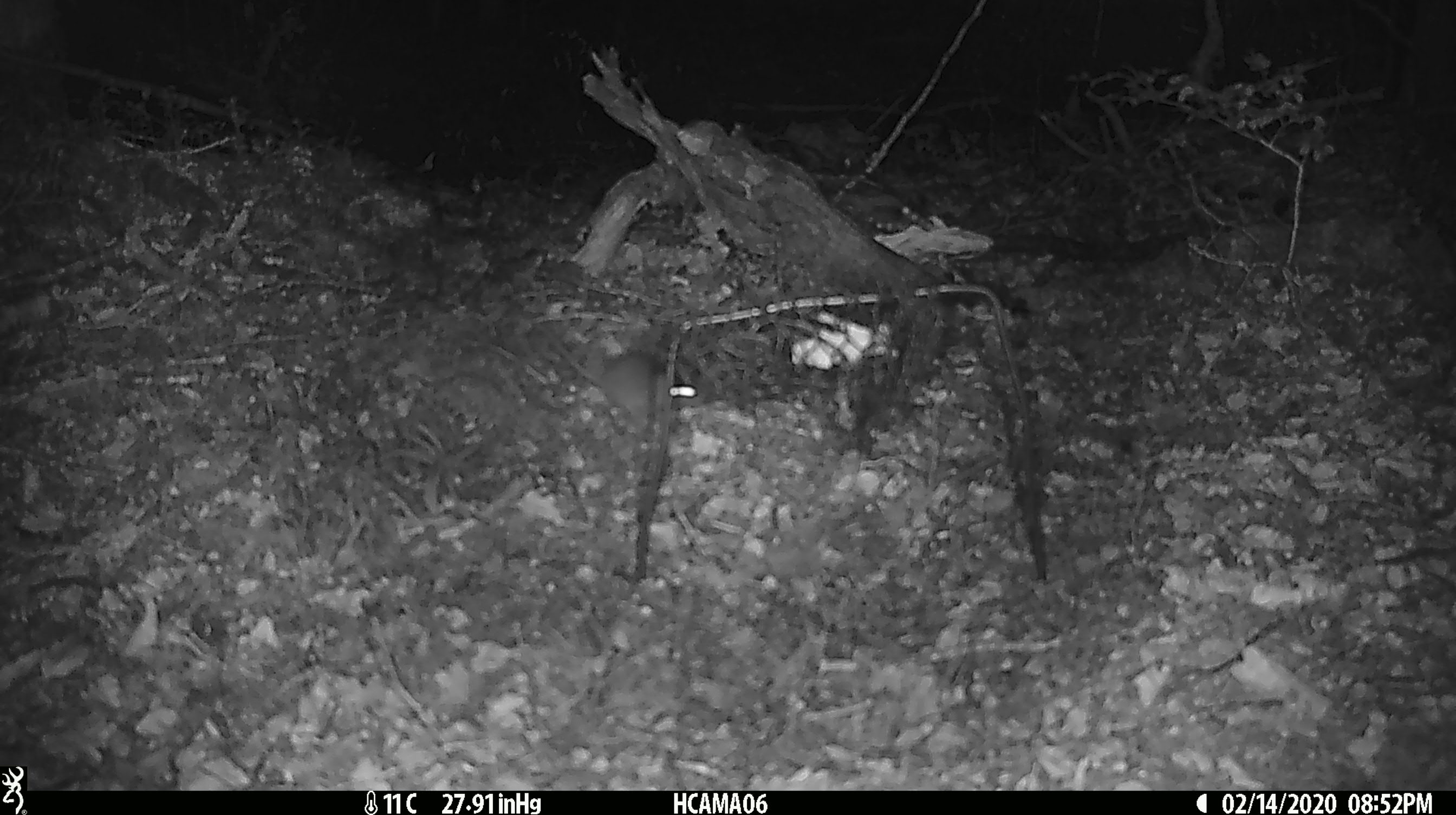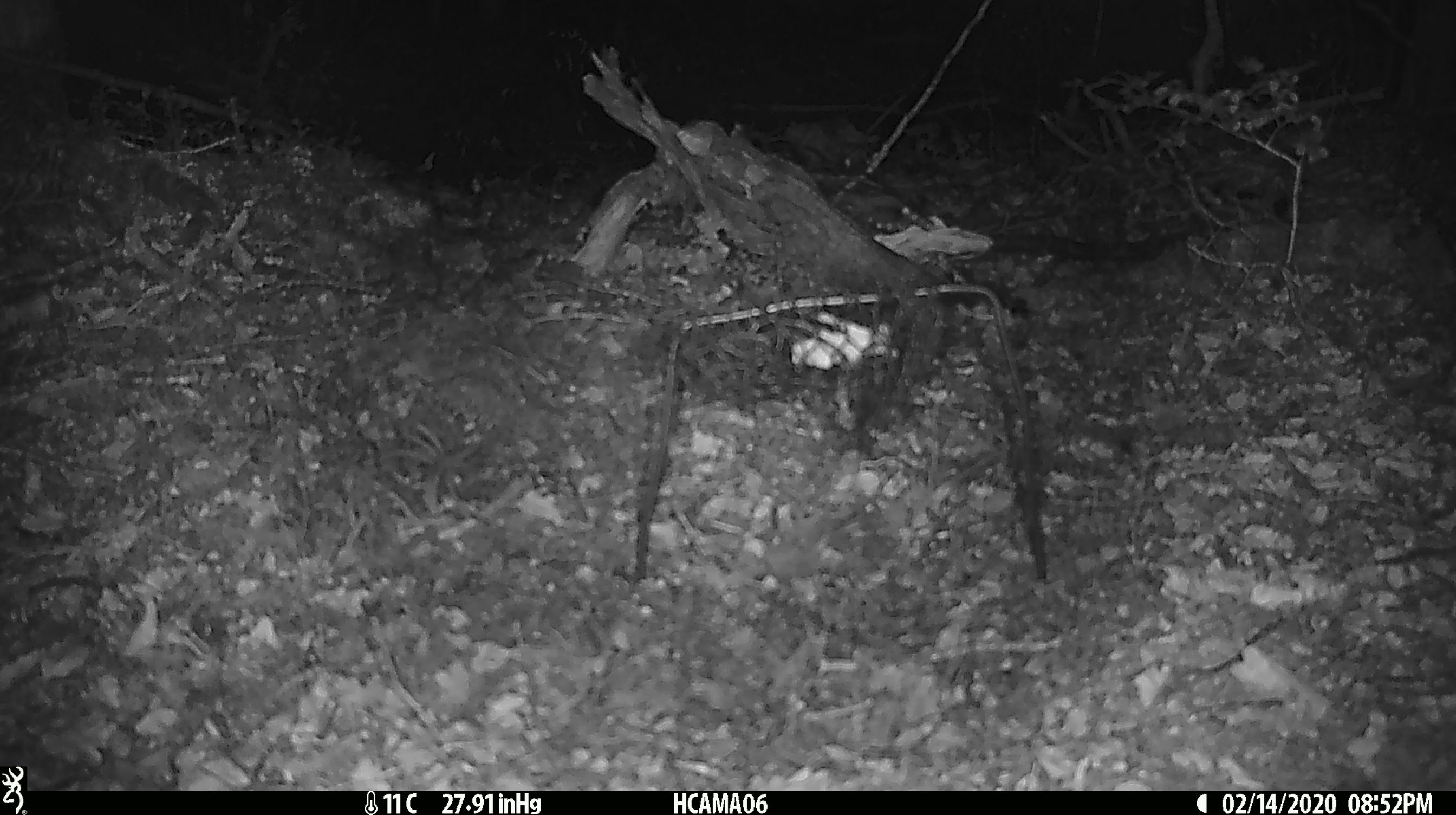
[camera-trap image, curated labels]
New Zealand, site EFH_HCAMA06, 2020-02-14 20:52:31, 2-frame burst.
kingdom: Animalia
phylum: Chordata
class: Mammalia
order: Rodentia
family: Muridae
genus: Mus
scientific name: Mus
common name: mouse